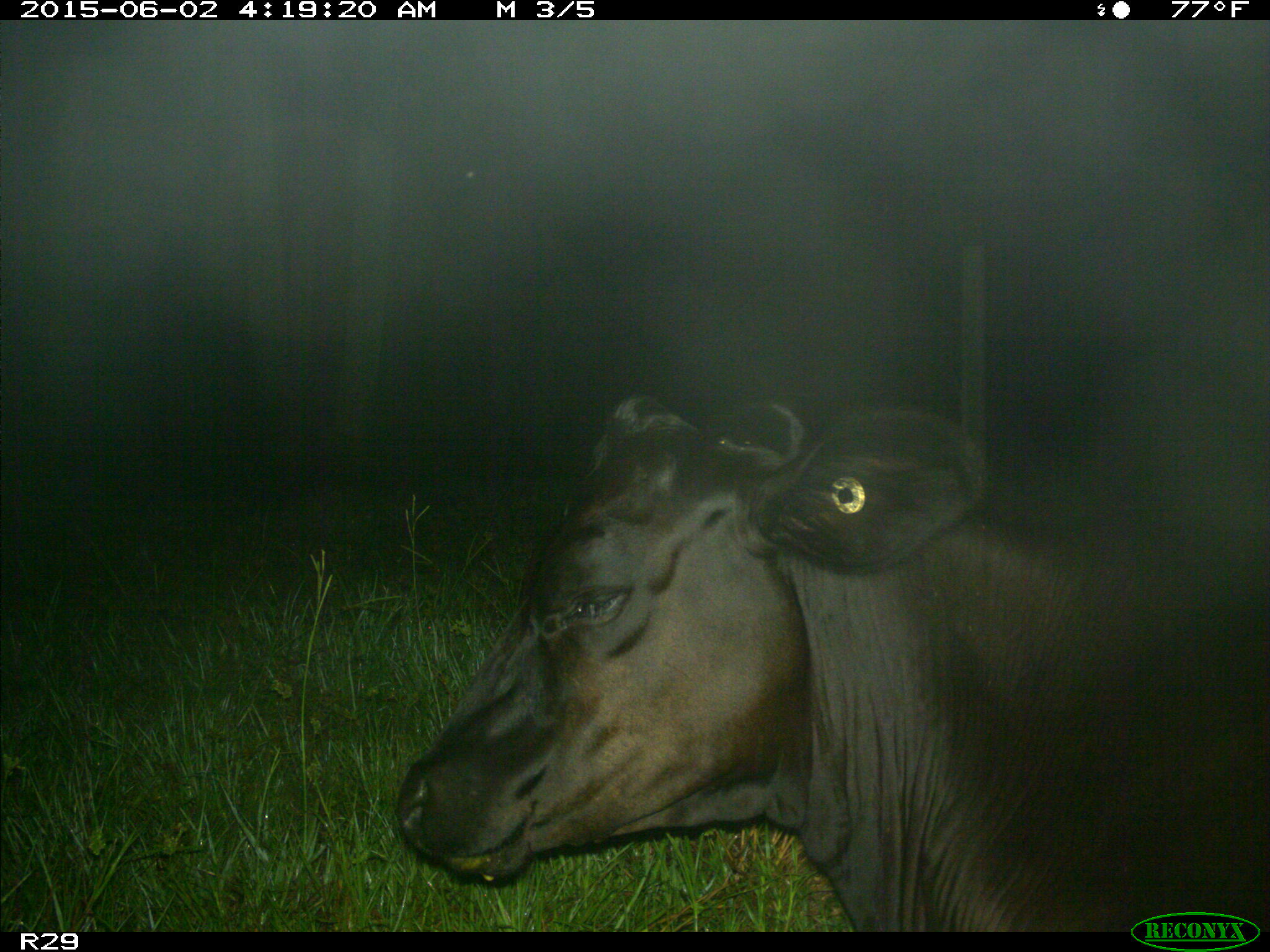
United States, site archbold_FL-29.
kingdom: Animalia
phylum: Chordata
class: Mammalia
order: Artiodactyla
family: Bovidae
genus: Bos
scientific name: Bos taurus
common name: domestic cow